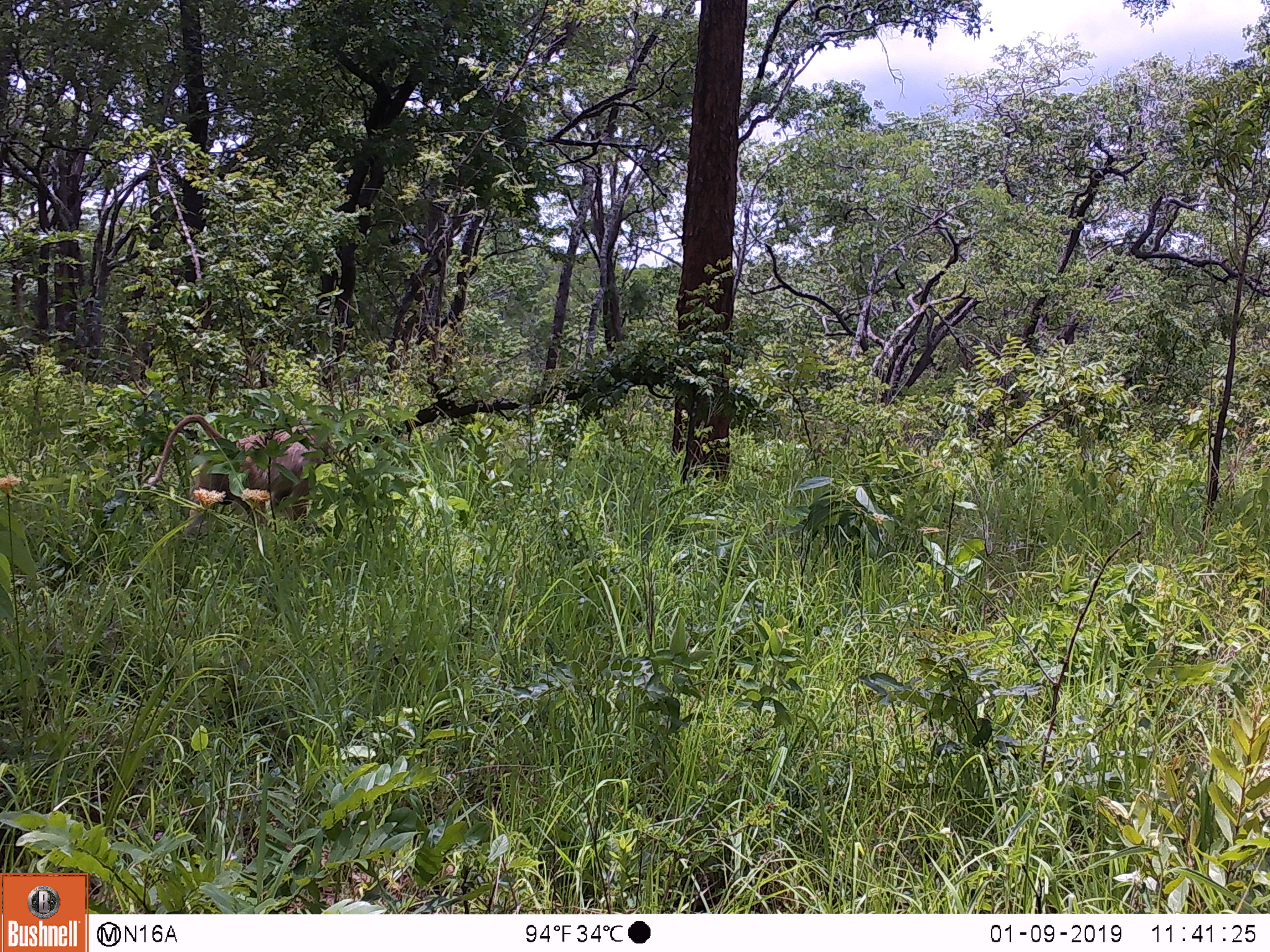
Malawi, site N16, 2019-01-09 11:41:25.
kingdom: Animalia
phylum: Chordata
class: Mammalia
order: Primates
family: Cercopithecidae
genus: Papio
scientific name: Papio cynocephalus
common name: yellow baboon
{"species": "yellow baboon (Papio cynocephalus)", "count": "1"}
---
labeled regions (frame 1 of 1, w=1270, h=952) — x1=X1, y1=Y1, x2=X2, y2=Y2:
yellow baboon: x1=124, y1=397, x2=350, y2=543